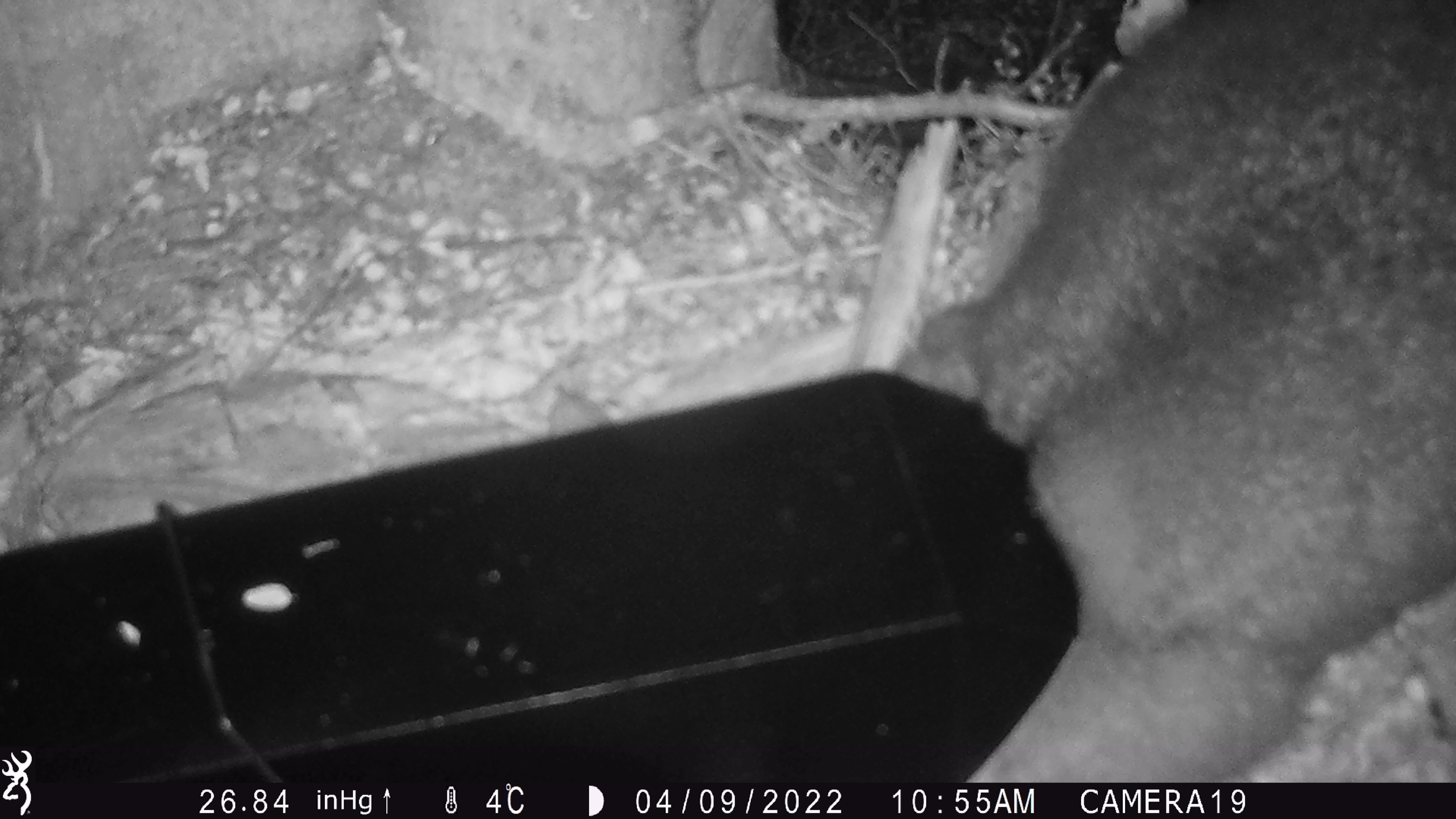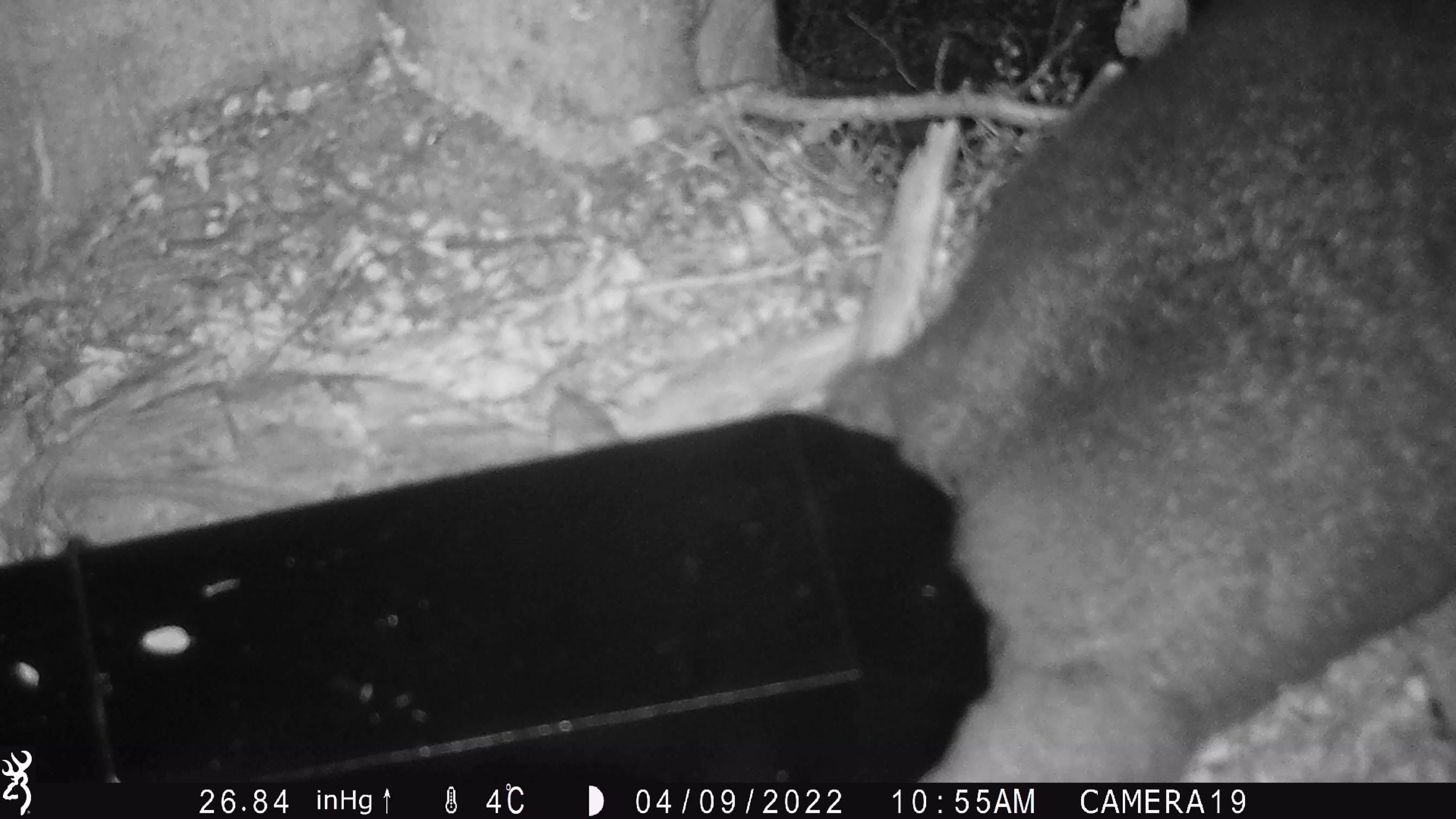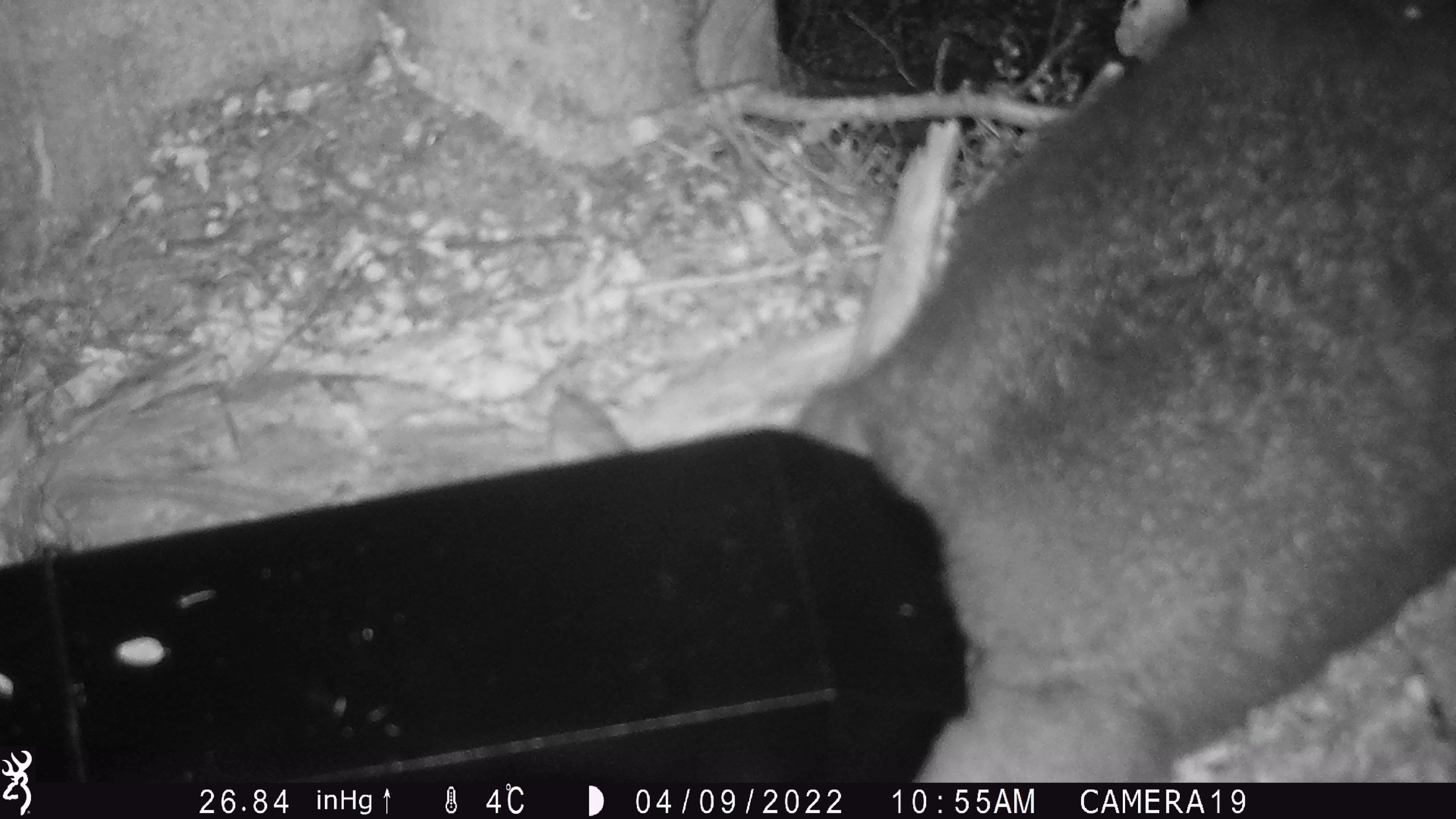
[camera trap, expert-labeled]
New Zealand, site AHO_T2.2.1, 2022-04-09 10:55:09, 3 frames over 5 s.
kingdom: Animalia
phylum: Chordata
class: Mammalia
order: Diprotodontia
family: Phalangeridae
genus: Trichosurus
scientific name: Trichosurus vulpecula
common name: common brushtail possum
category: possum